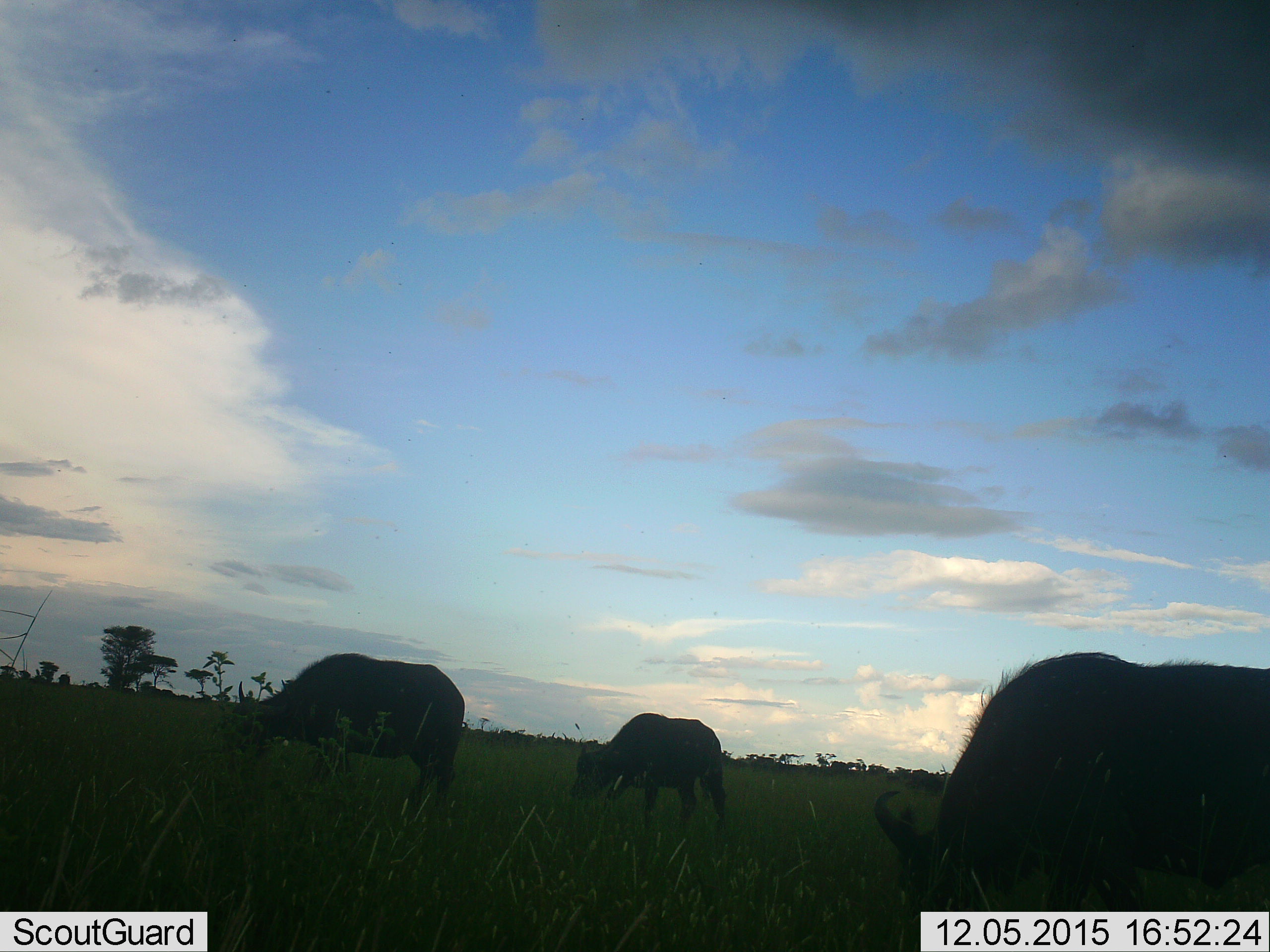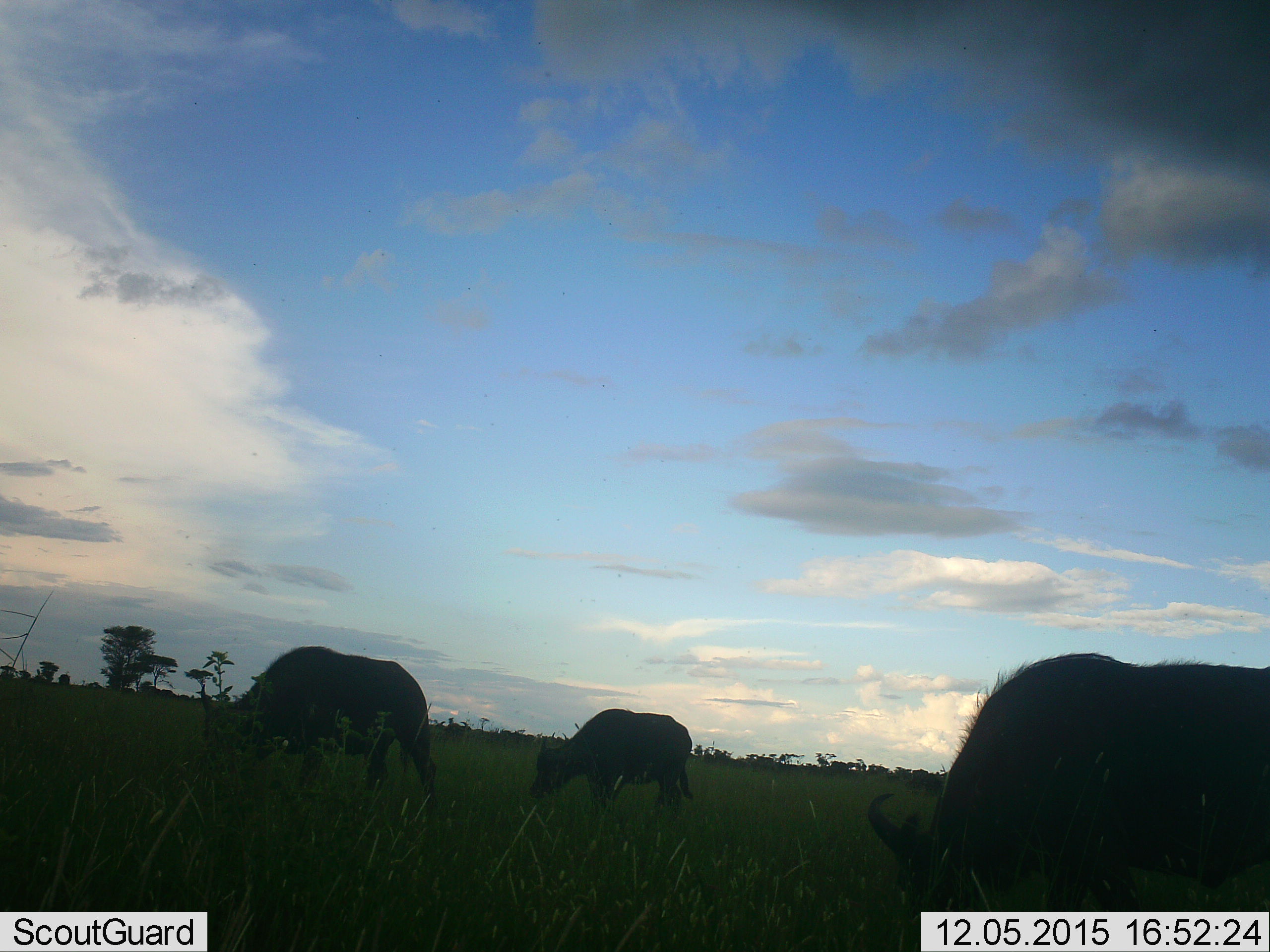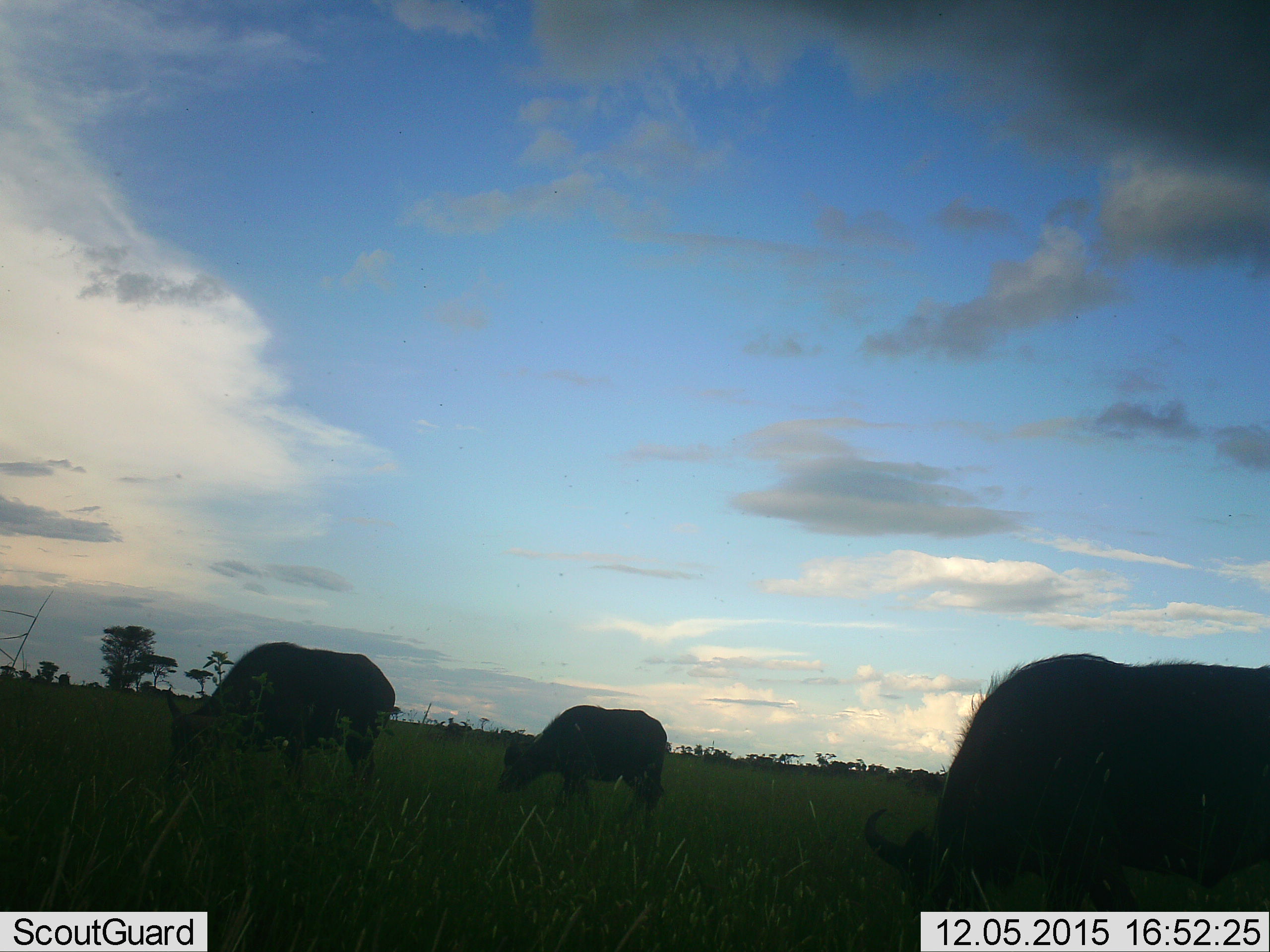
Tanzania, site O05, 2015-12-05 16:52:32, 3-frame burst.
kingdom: Animalia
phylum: Chordata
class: Mammalia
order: Artiodactyla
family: Bovidae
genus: Syncerus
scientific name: Syncerus caffer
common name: cape buffalo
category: buffalo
Buffalo (cape buffalo) (Syncerus caffer), count 3. Behavior (volunteer vote fractions): standing 29%, resting 29%, moving 57%, interacting 0%. Young present (vote fraction): 14%. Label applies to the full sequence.